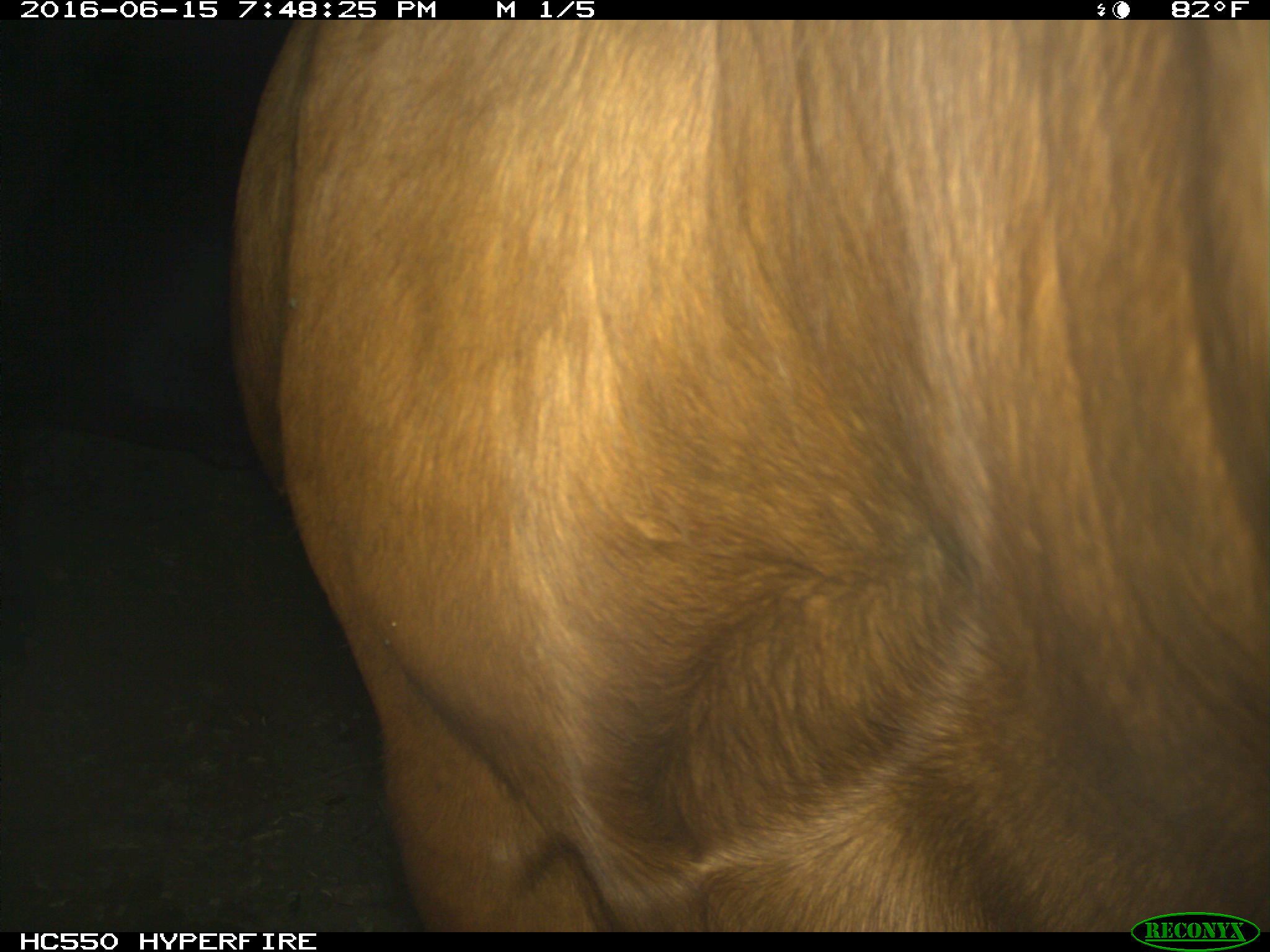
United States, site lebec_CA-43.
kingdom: Animalia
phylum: Chordata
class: Mammalia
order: Artiodactyla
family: Bovidae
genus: Bos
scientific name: Bos taurus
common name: domestic cow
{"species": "Bos taurus (domestic cow)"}